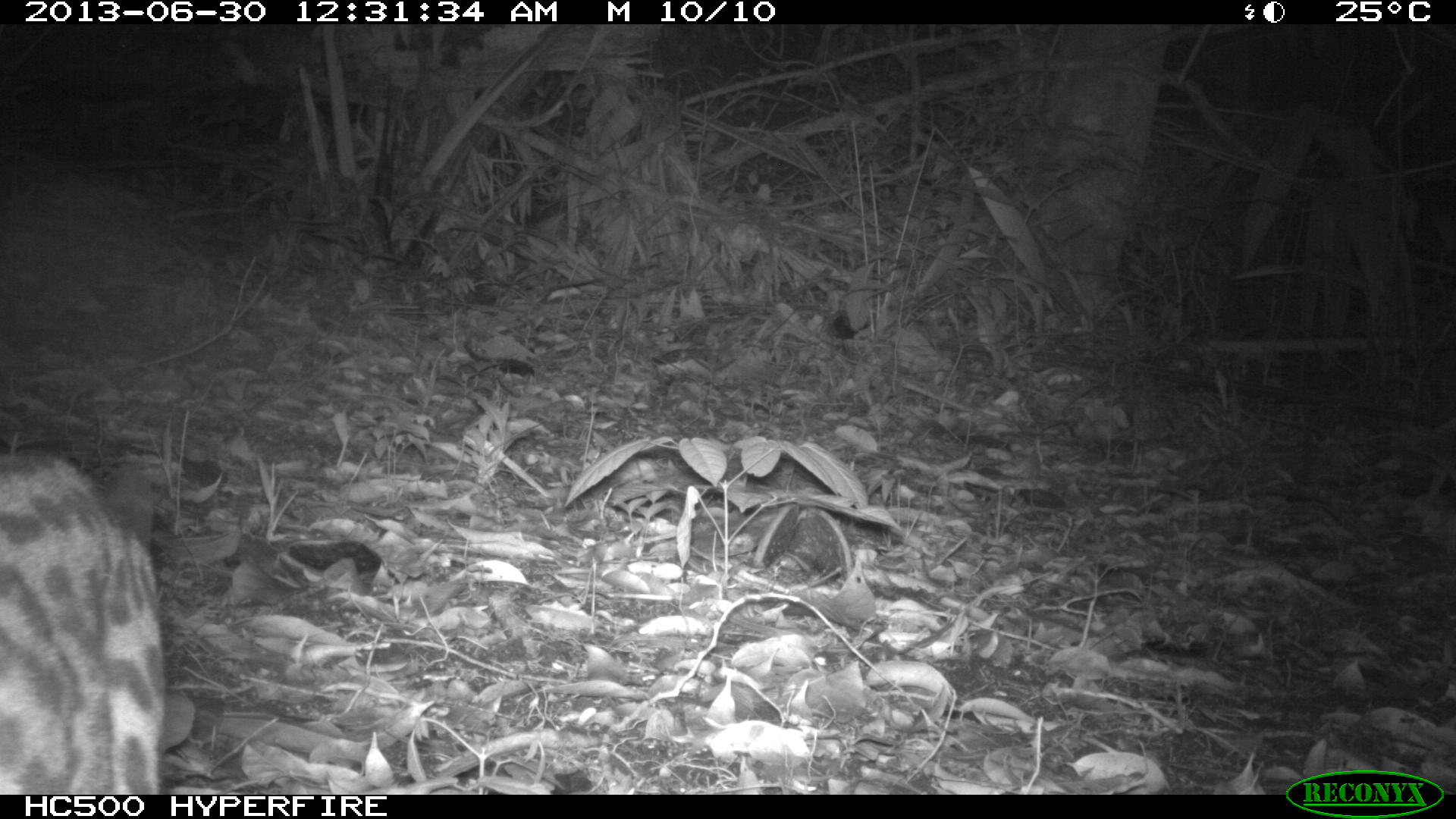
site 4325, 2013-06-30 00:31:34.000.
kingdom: Animalia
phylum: Chordata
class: Mammalia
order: Carnivora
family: Felidae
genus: Leopardus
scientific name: Leopardus wiedii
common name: margay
Leopardus wiedii (margay), count 1.